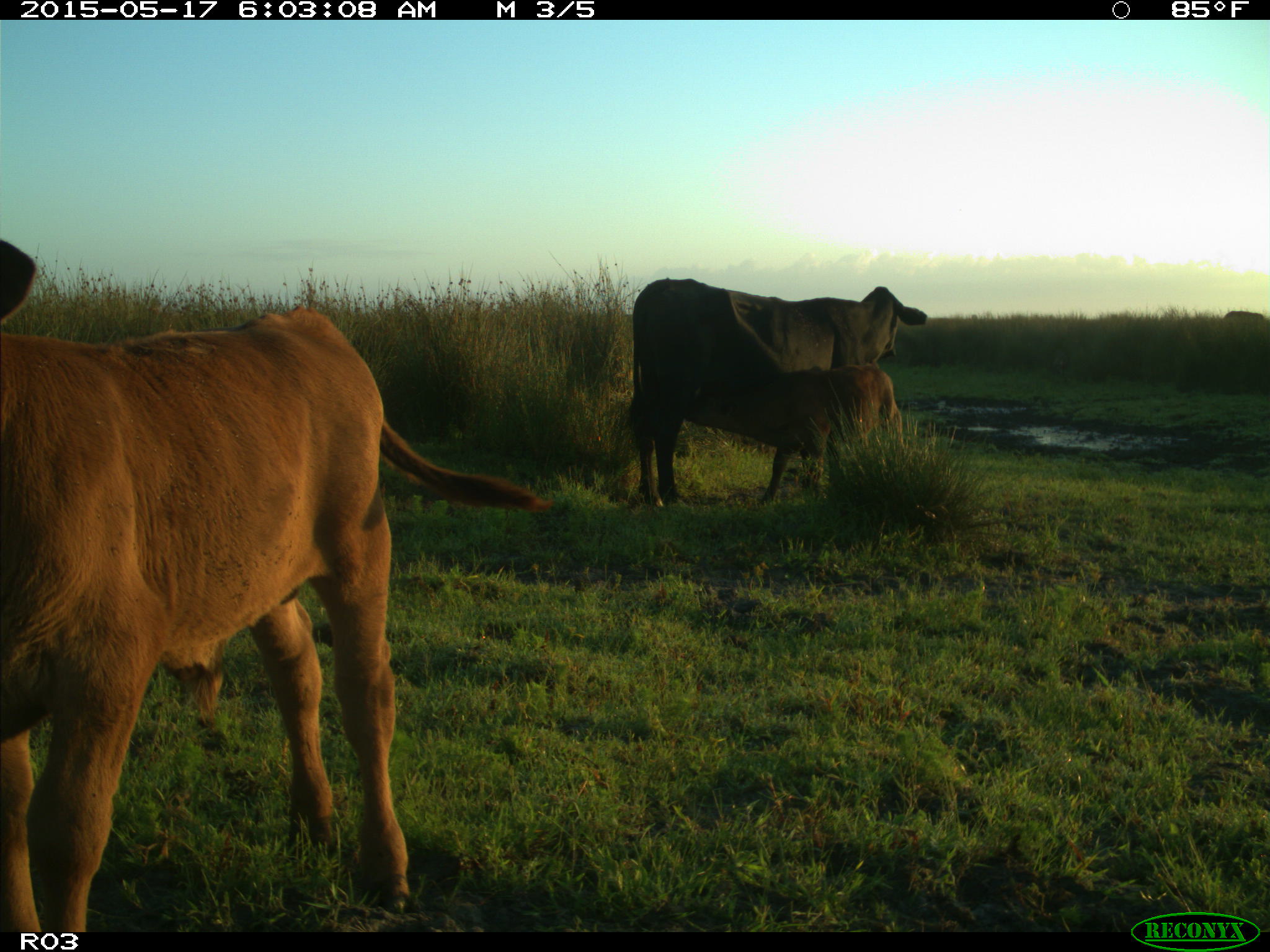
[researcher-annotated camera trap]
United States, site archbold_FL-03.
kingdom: Animalia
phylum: Chordata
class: Mammalia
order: Artiodactyla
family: Bovidae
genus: Bos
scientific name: Bos taurus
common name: domestic cow